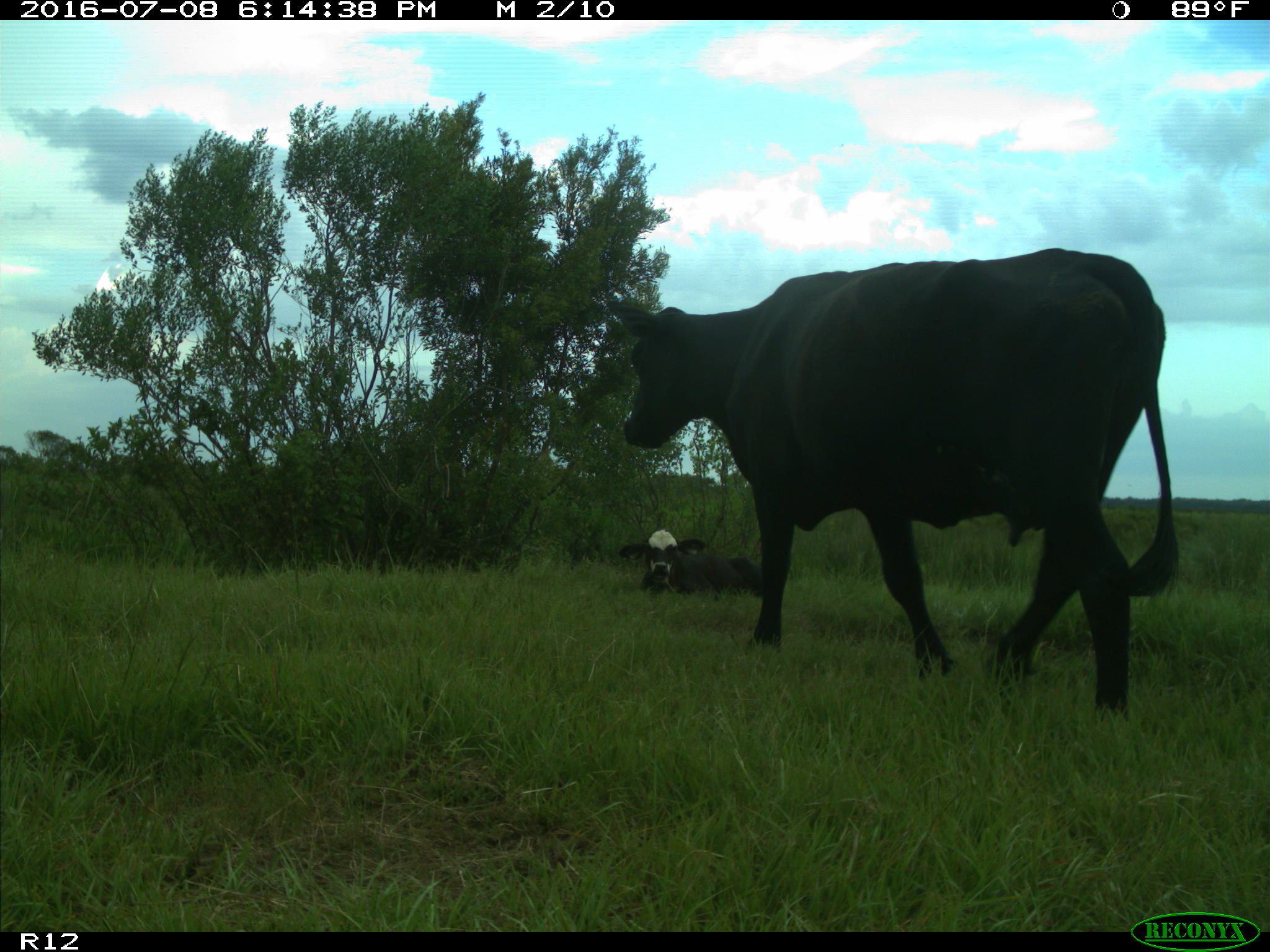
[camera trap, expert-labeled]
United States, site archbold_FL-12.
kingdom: Animalia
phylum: Chordata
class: Mammalia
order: Artiodactyla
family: Bovidae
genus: Bos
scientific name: Bos taurus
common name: domestic cow